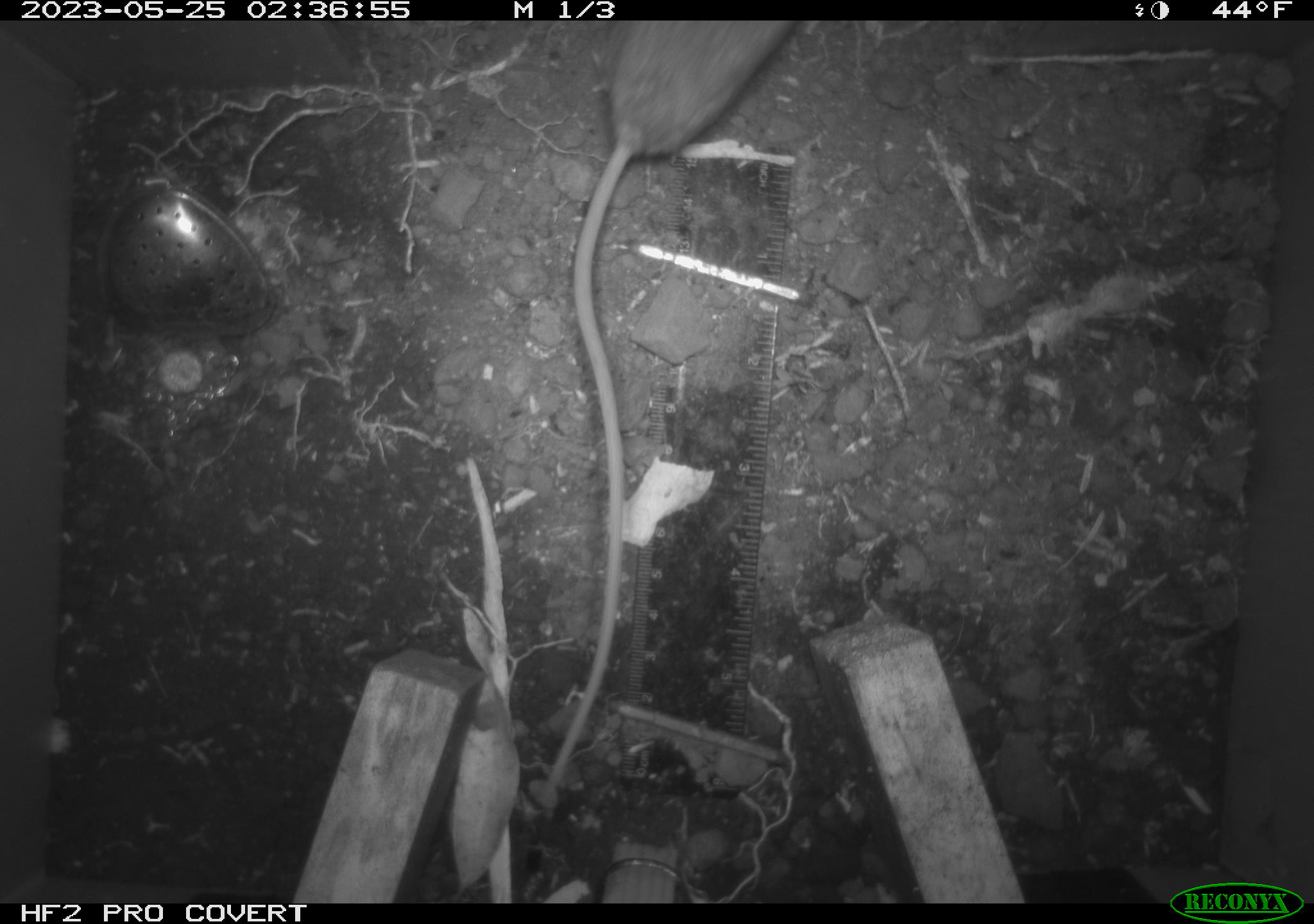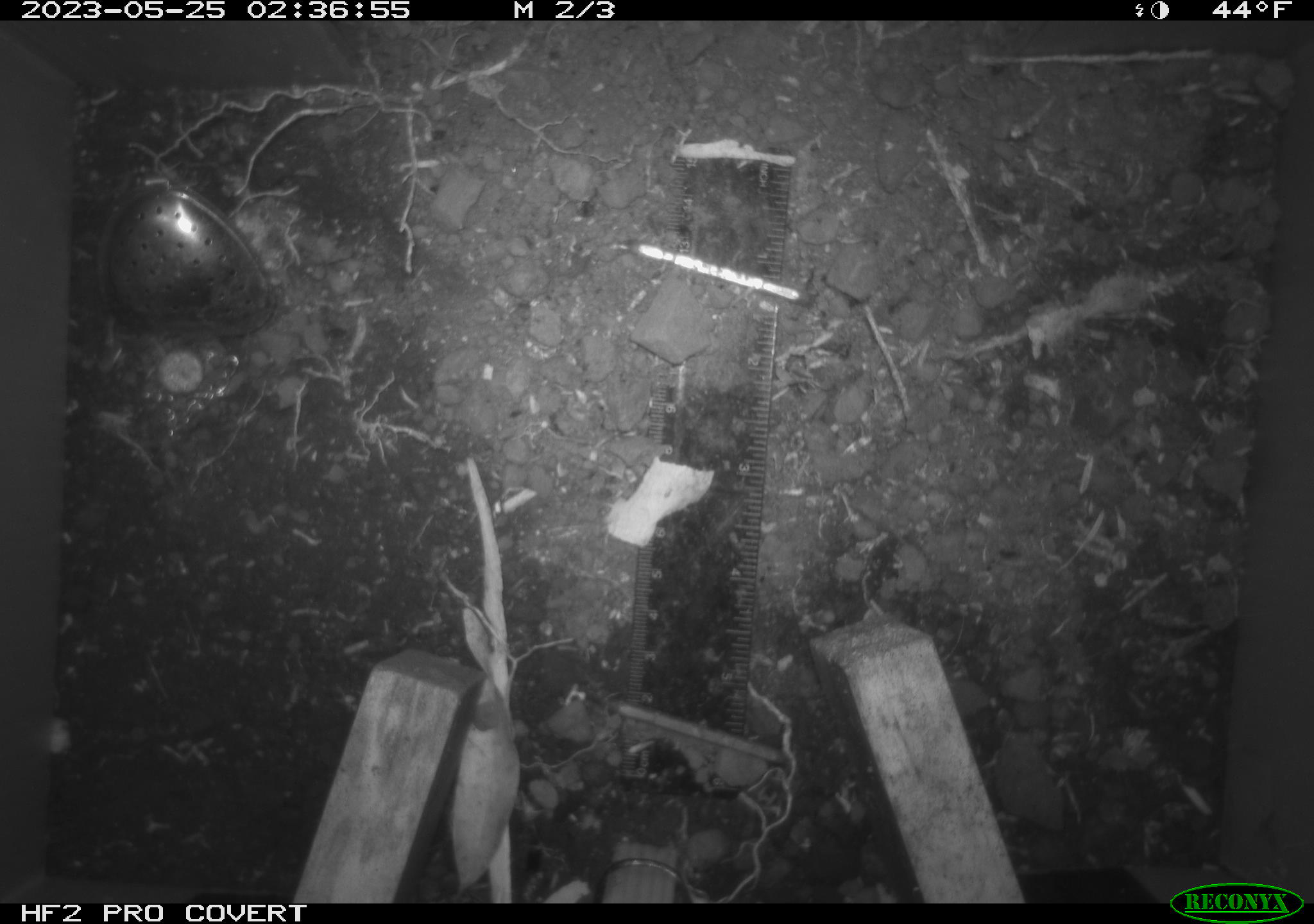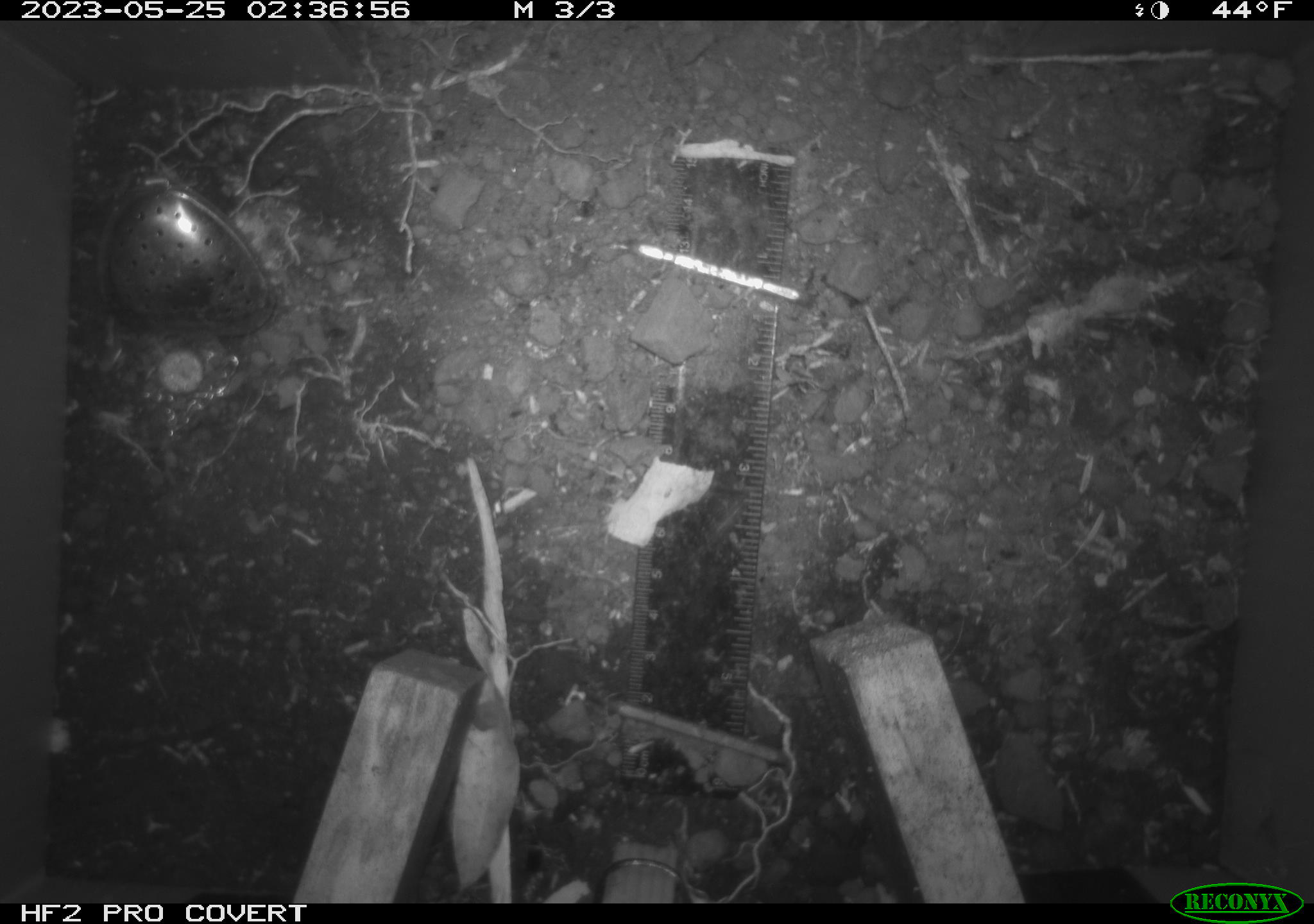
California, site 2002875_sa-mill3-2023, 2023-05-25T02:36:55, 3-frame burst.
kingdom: Animalia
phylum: Chordata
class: Mammalia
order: Rodentia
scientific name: Rodentia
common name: mouse species